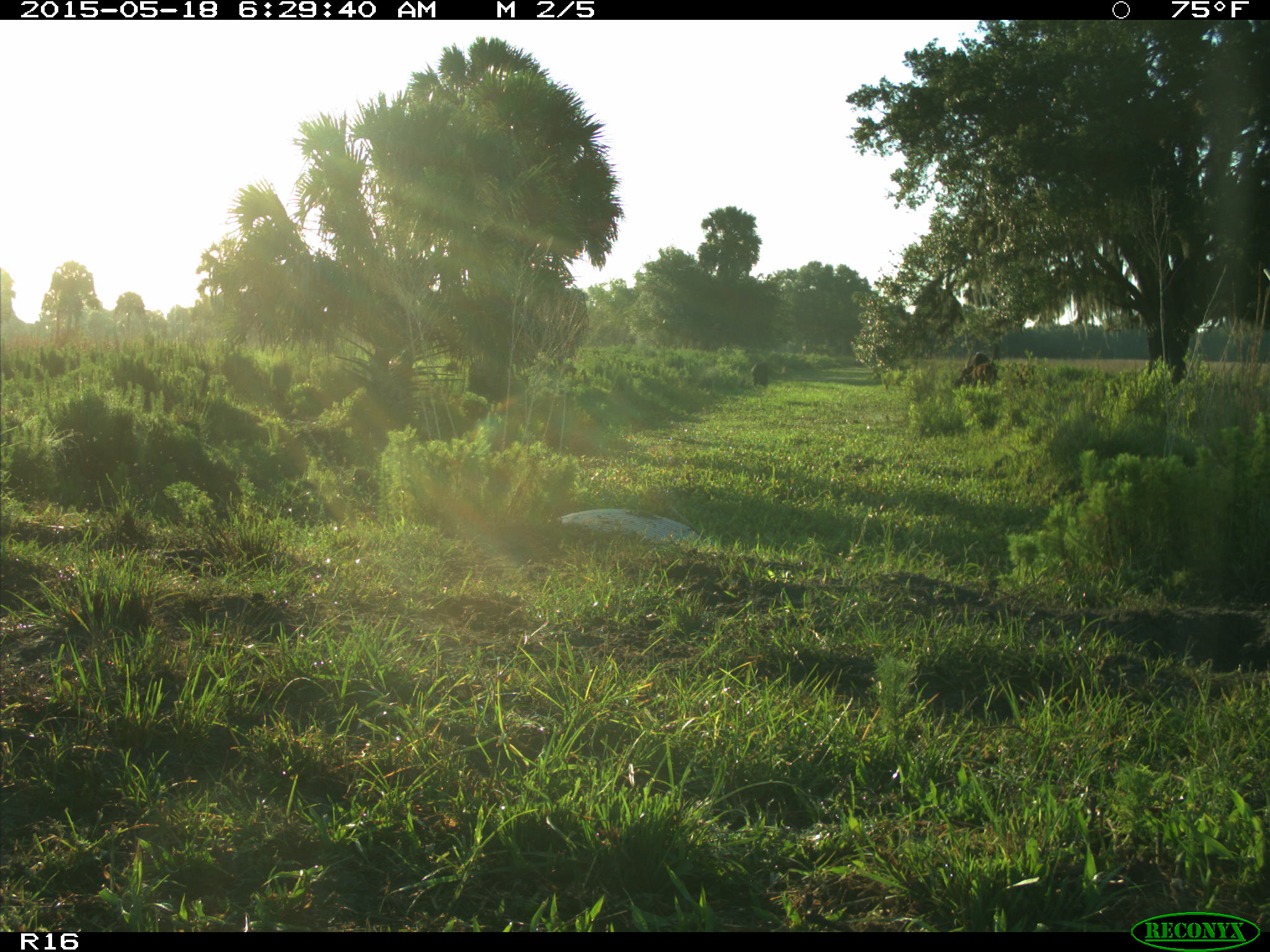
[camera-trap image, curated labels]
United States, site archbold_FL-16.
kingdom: Animalia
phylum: Chordata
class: Mammalia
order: Artiodactyla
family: Bovidae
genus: Bos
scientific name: Bos taurus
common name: domestic cow